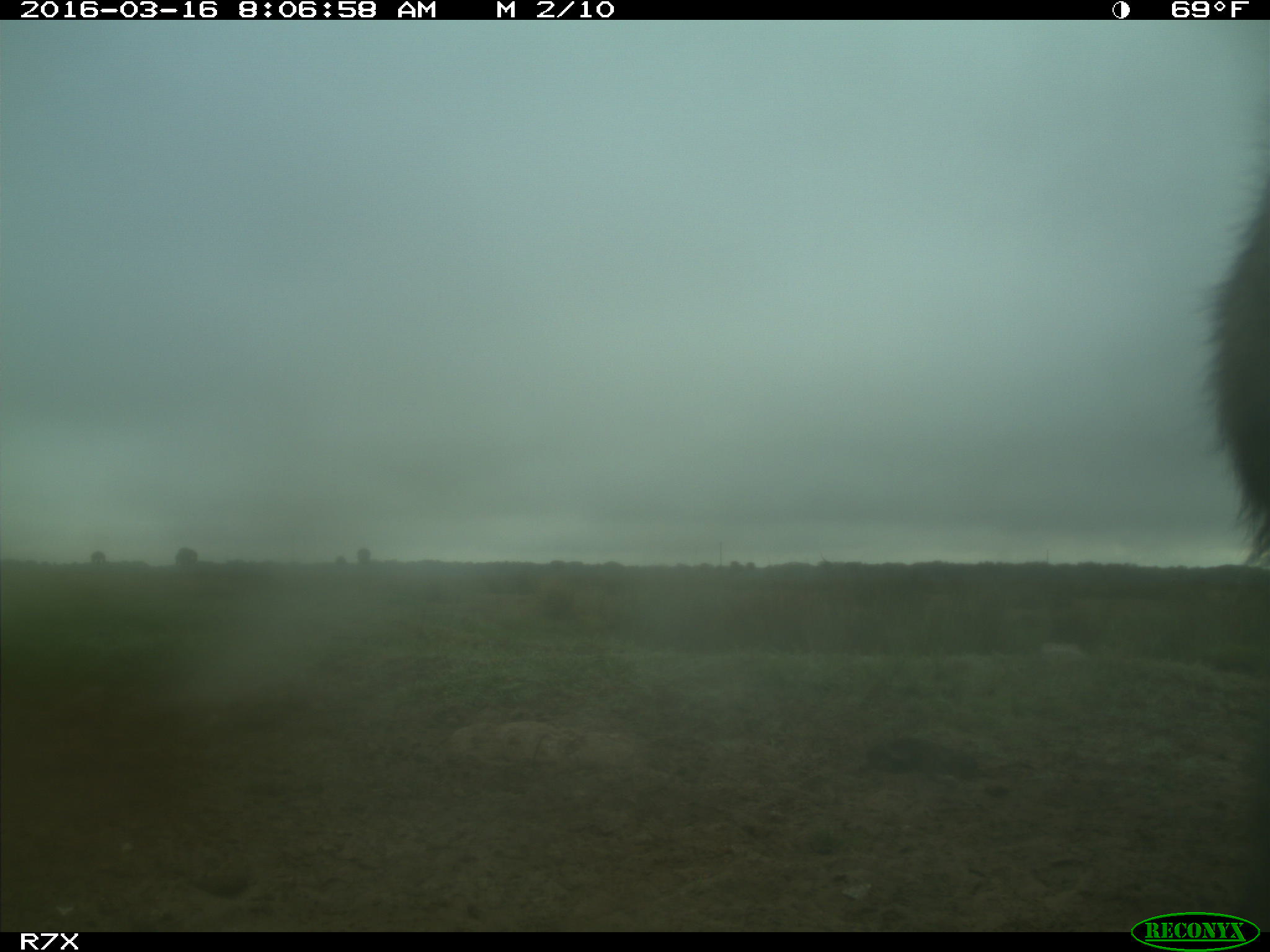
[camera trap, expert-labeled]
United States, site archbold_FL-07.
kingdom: Animalia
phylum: Chordata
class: Mammalia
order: Artiodactyla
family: Bovidae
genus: Bos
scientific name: Bos taurus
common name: domestic cow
Bos taurus (domestic cow).